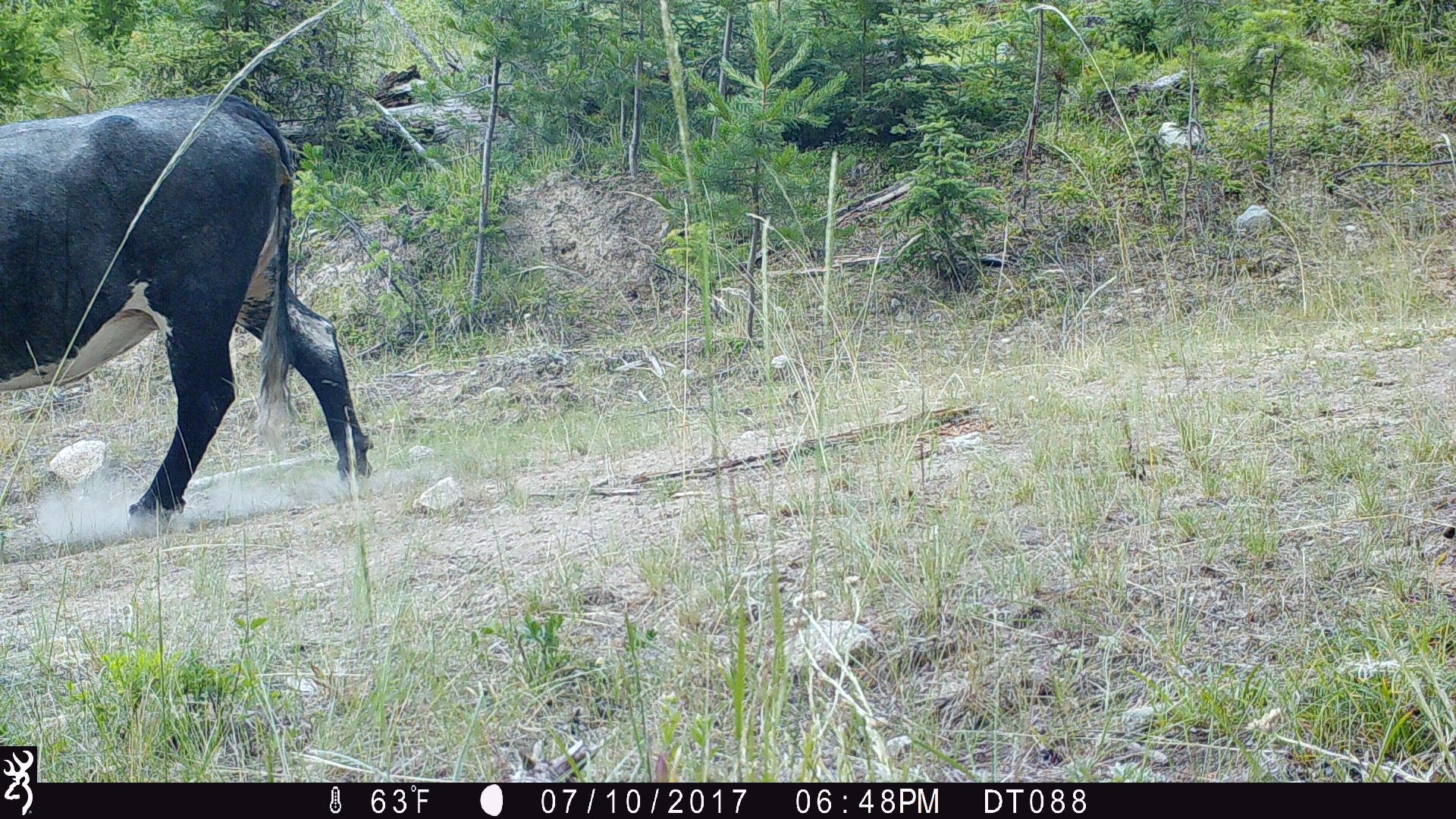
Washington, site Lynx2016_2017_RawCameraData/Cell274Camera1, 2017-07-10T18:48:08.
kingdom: Animalia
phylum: Chordata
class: Mammalia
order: Artiodactyla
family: Bovidae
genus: Bos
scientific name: Bos taurus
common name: domestic cattle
Domestic cattle (Bos taurus). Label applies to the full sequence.